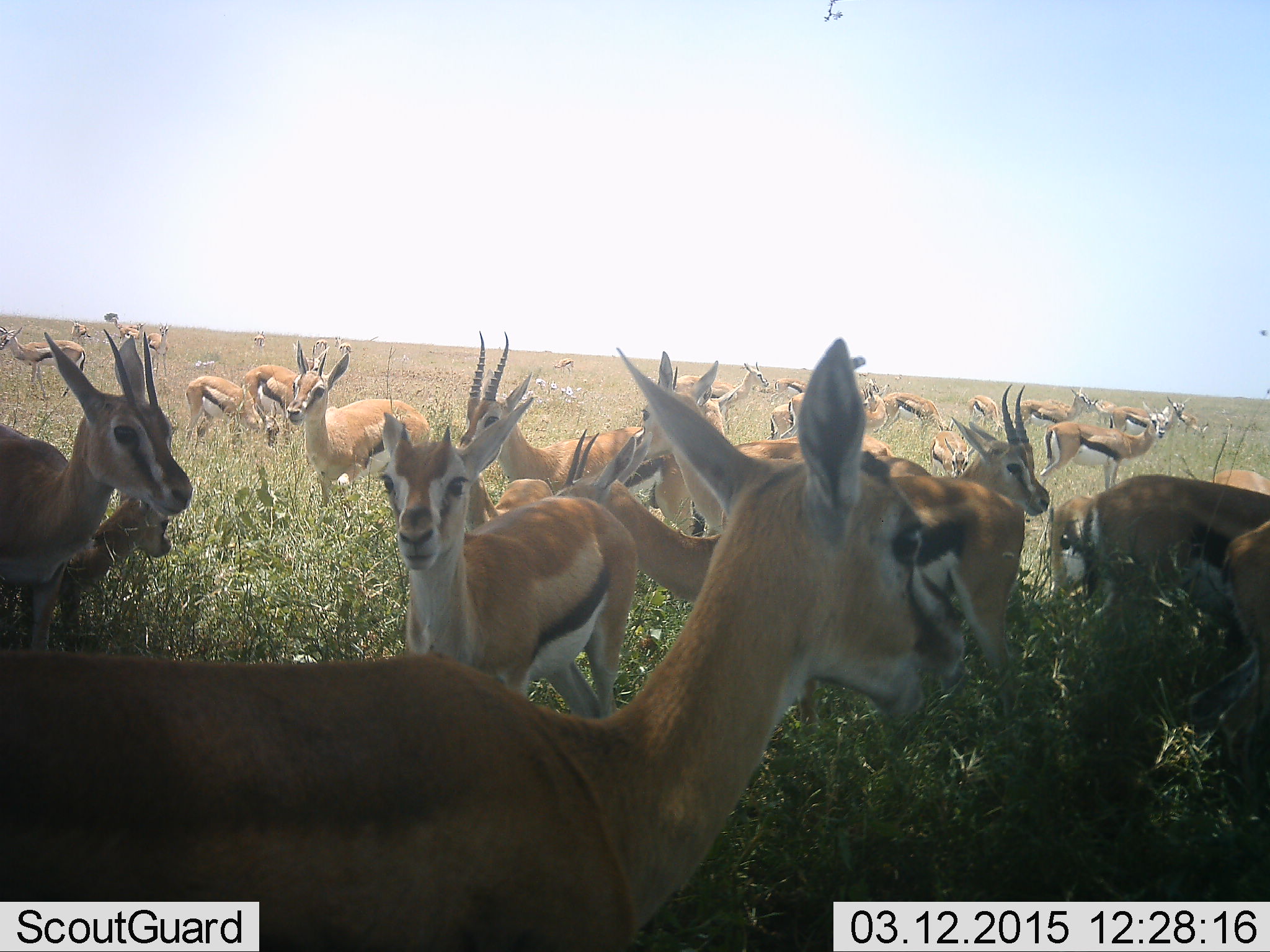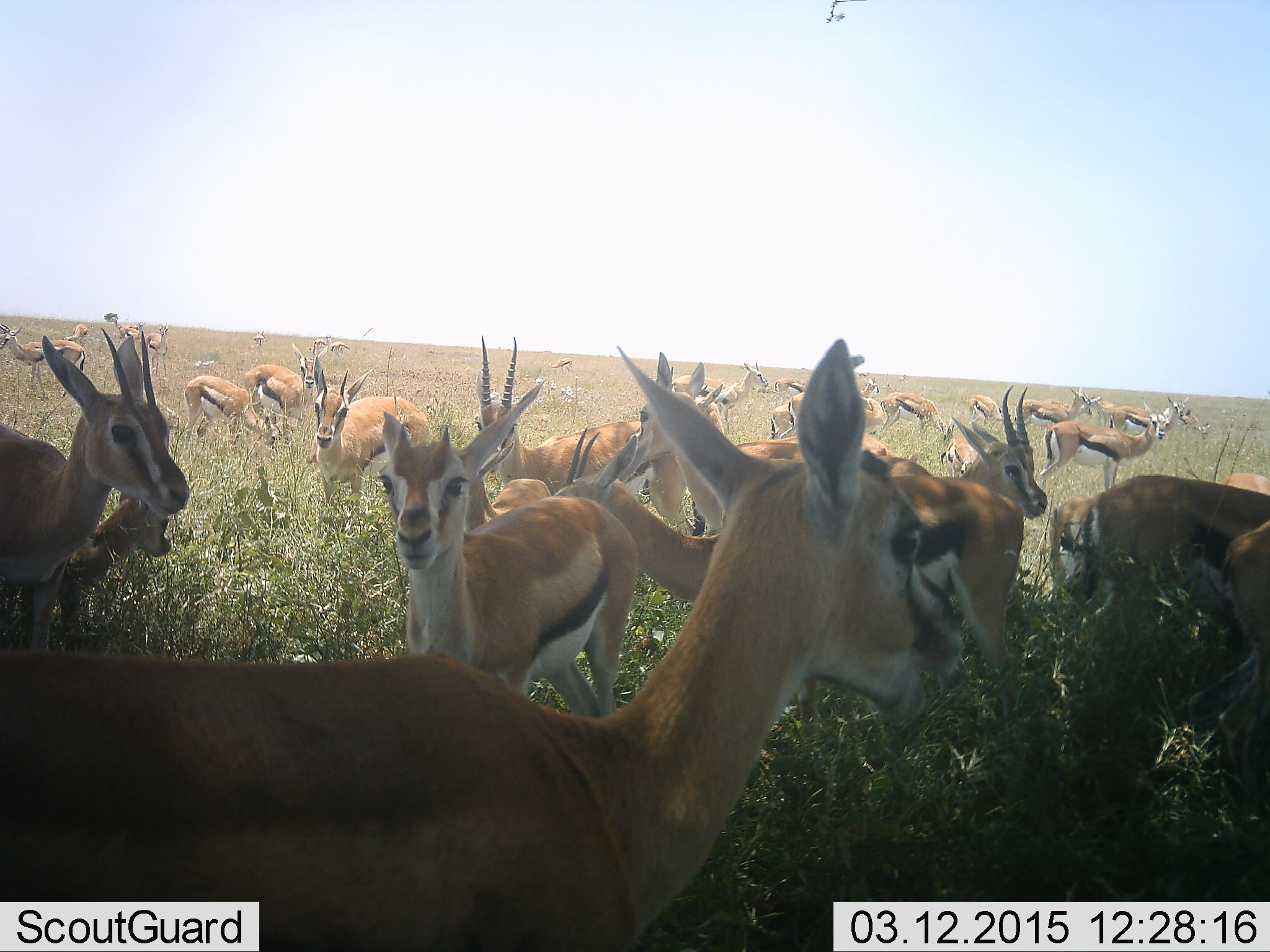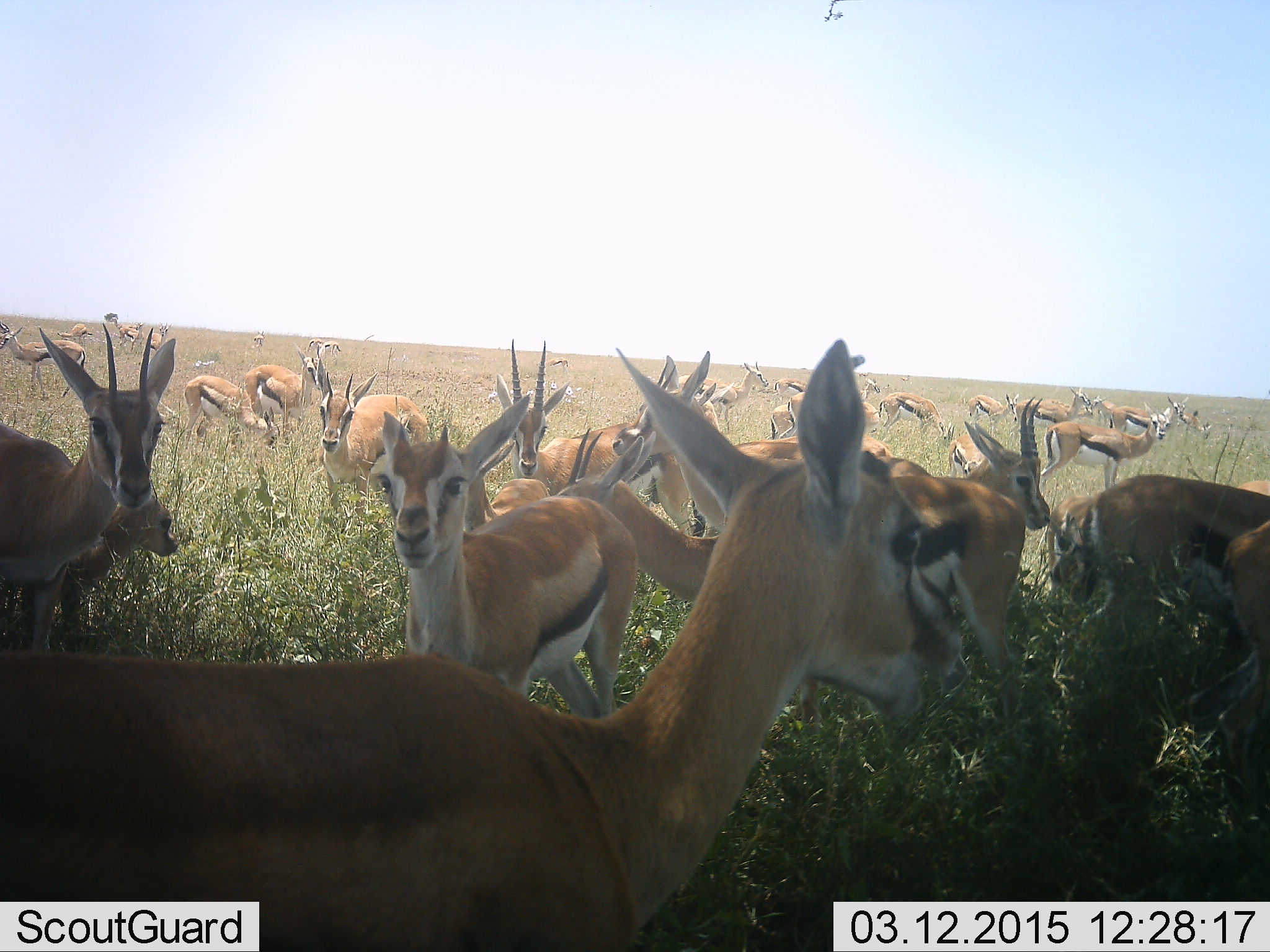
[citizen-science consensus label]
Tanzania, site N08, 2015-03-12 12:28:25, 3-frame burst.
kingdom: Animalia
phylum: Chordata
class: Mammalia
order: Artiodactyla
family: Bovidae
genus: Eudorcas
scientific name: Eudorcas thomsonii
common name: thomson's gazelle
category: gazellethomsons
Gazellethomsons (thomson's gazelle) (Eudorcas thomsonii), count 11-50. Behavior (volunteer vote fractions): standing 80%, resting 30%, moving 10%, interacting 30%. Young present (vote fraction): 40%. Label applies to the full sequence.